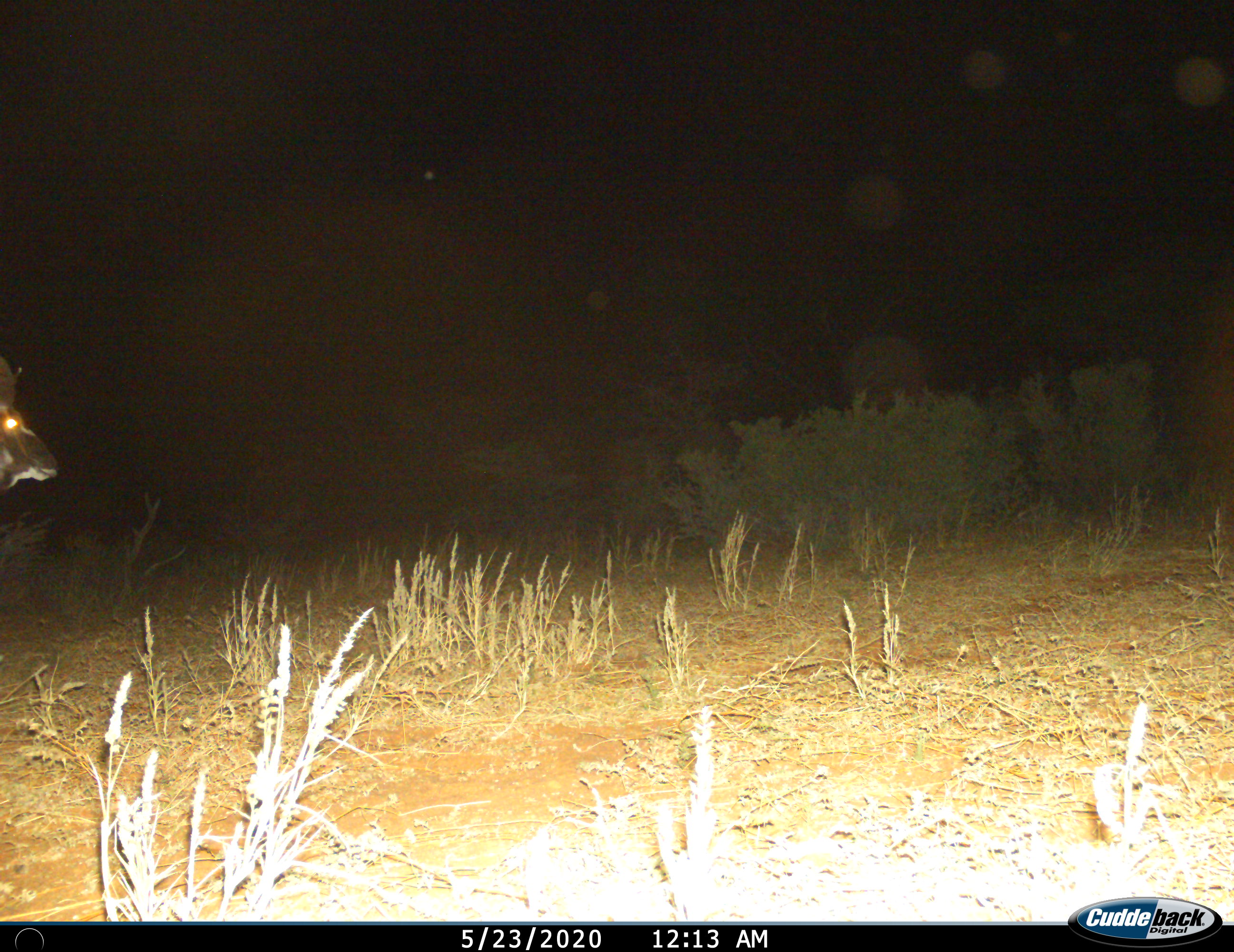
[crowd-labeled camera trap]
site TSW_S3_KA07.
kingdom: Animalia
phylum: Chordata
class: Mammalia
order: Artiodactyla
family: Bovidae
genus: Tragelaphus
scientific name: Tragelaphus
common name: kudu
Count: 1.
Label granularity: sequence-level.